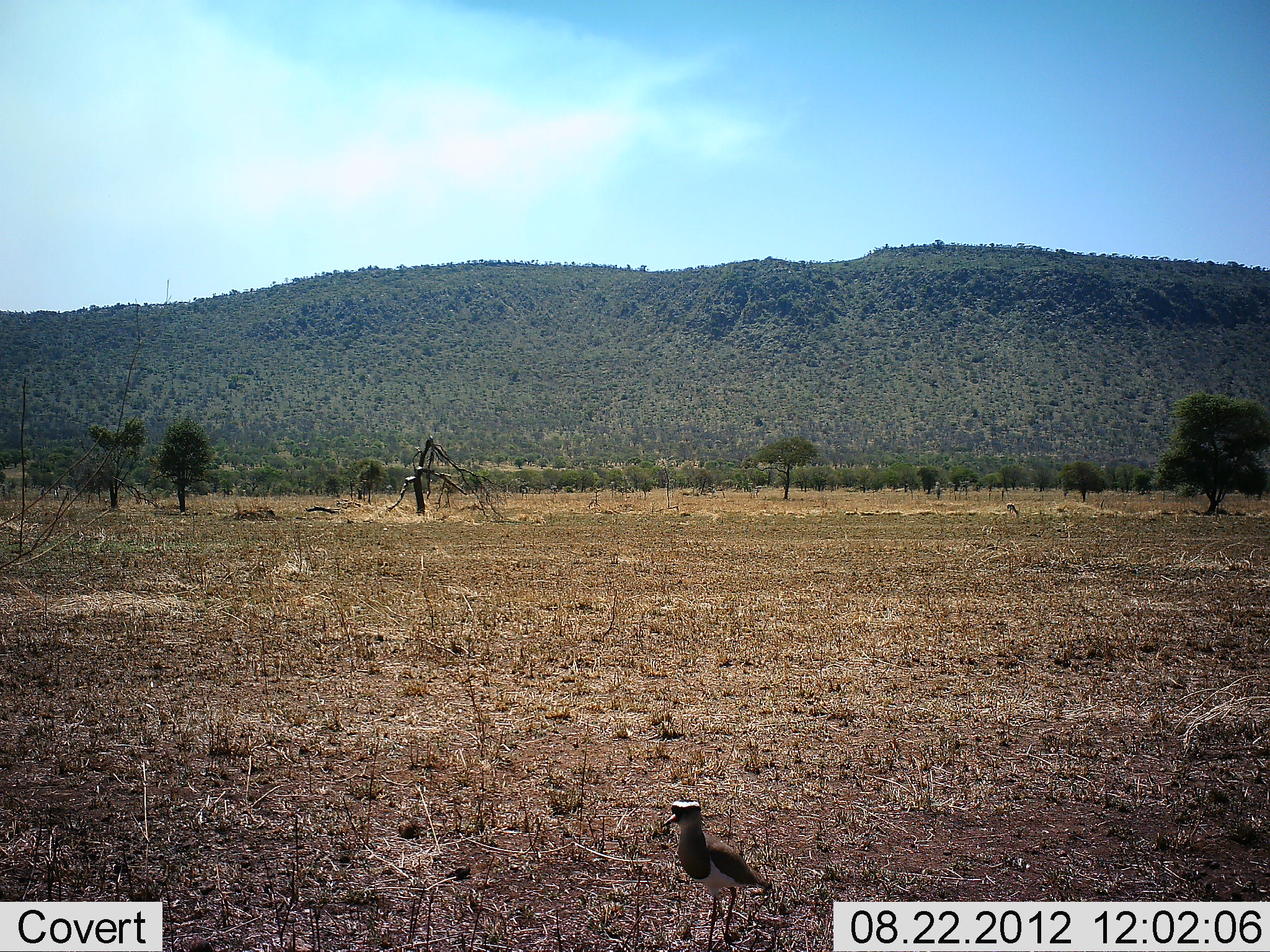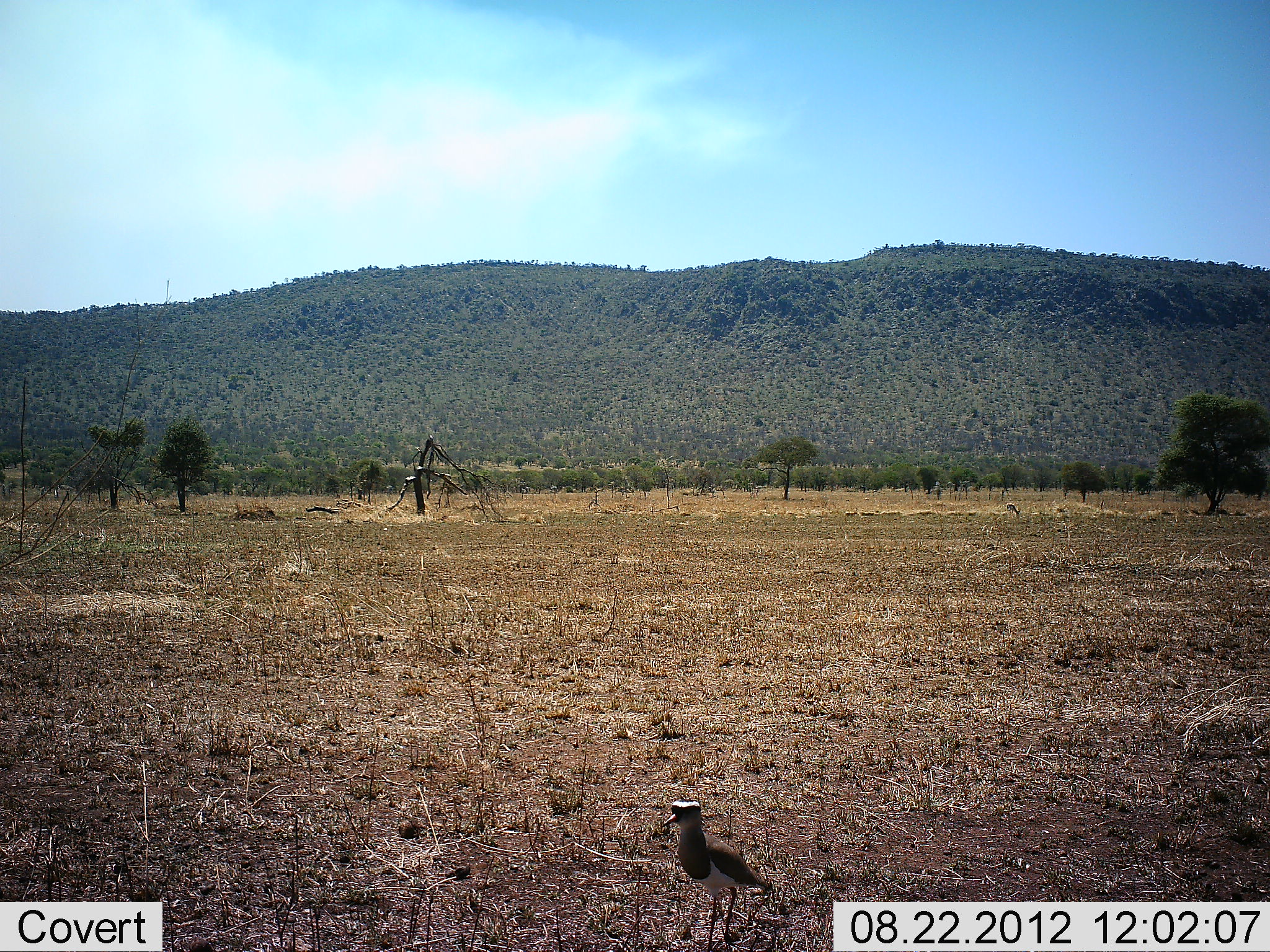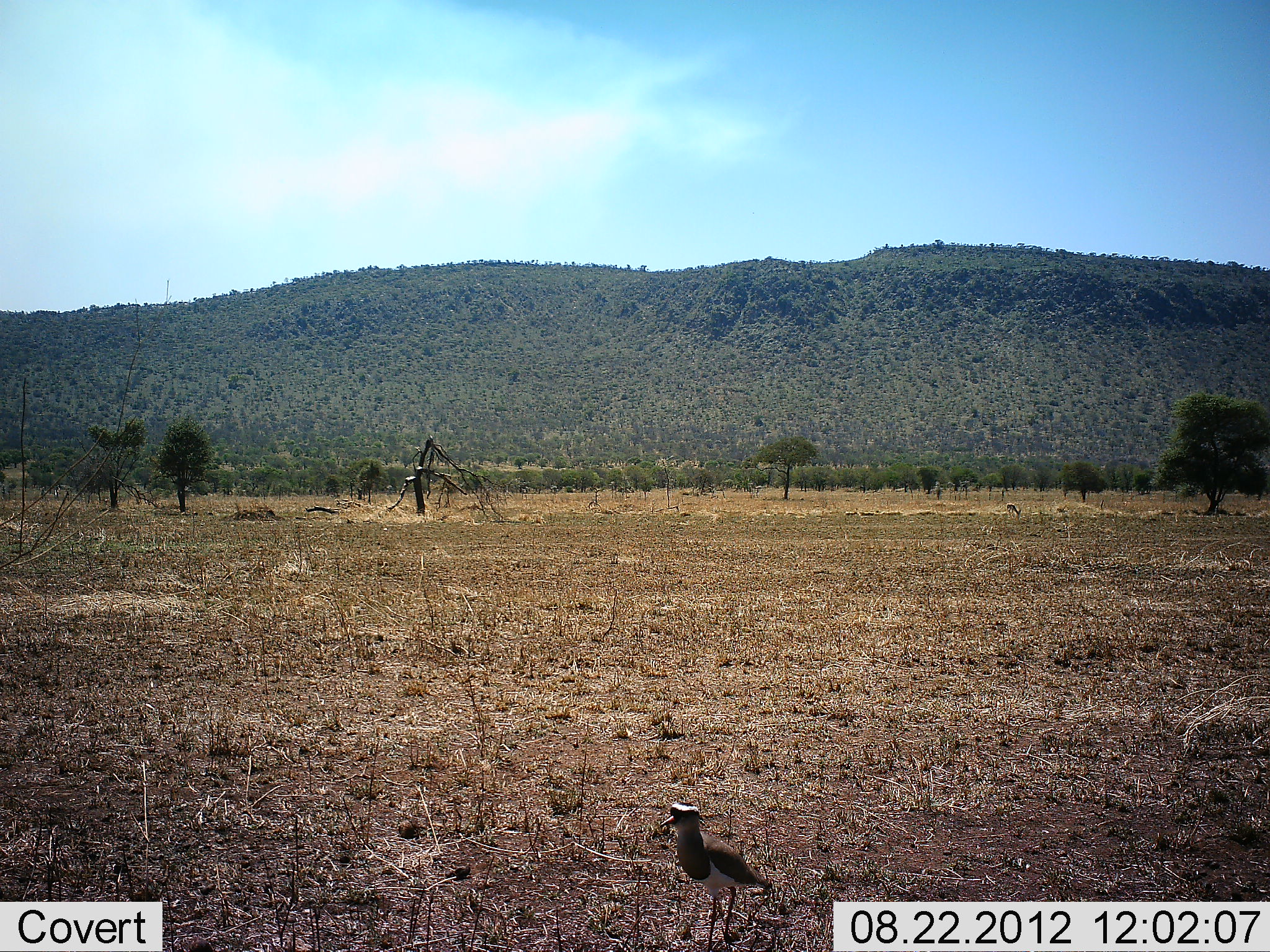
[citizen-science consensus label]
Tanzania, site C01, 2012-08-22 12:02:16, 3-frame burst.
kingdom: Animalia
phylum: Chordata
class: Aves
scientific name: Aves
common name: bird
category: otherbird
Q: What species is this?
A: Otherbird (bird) (Aves).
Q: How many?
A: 1.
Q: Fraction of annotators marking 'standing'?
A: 100%.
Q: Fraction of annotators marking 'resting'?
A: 0%.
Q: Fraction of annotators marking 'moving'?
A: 0%.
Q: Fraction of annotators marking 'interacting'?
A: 0%.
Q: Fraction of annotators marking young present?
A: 0%.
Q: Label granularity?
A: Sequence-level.